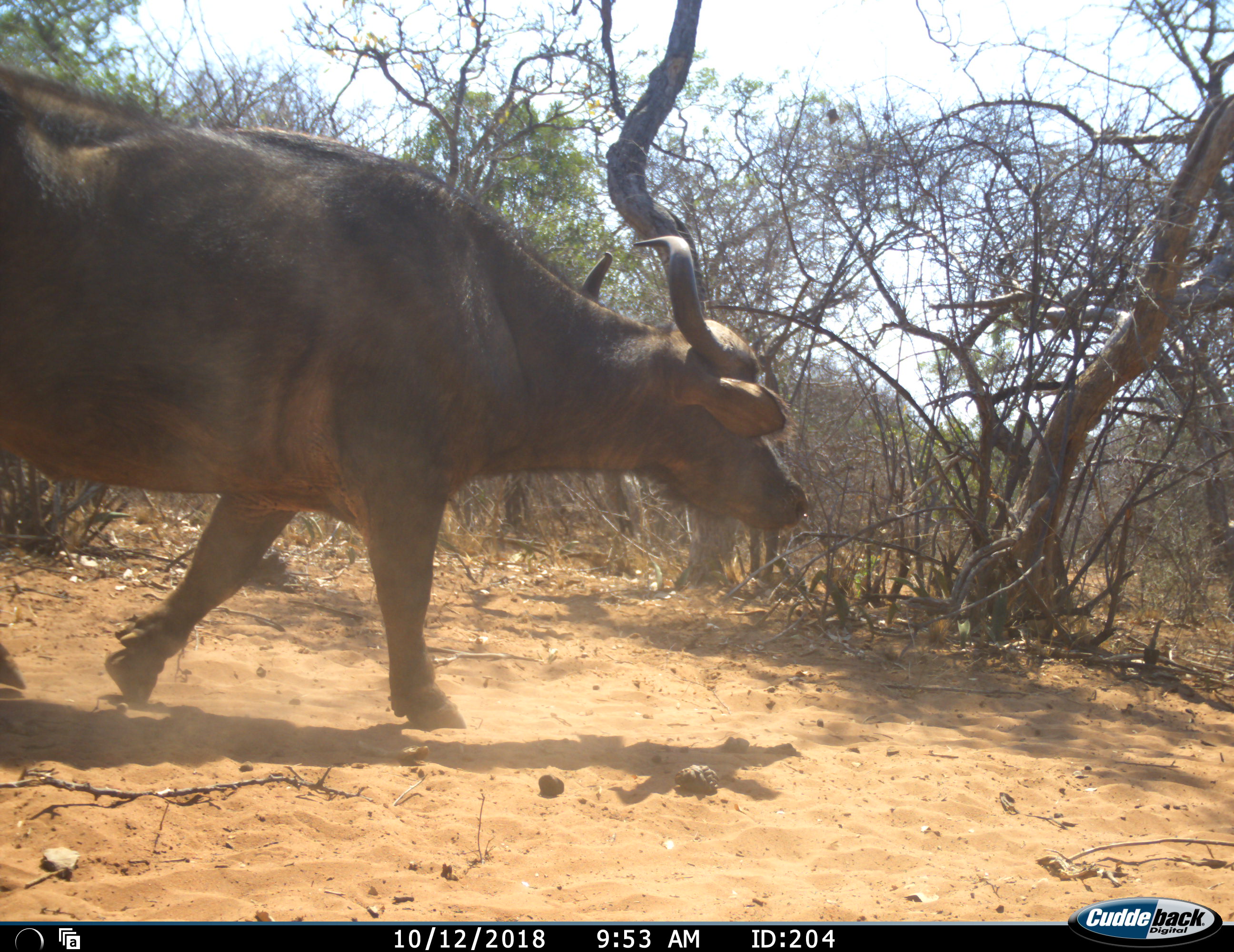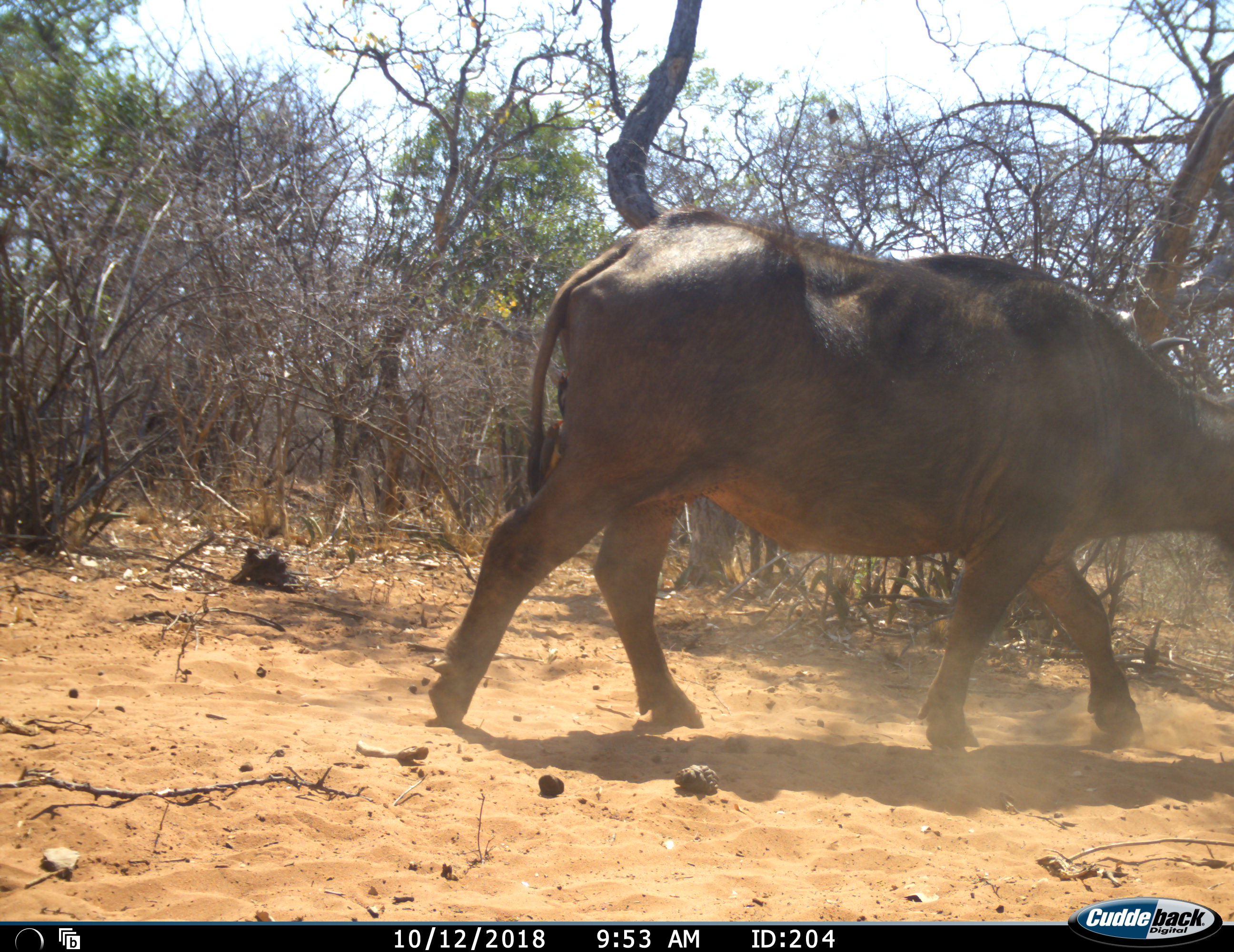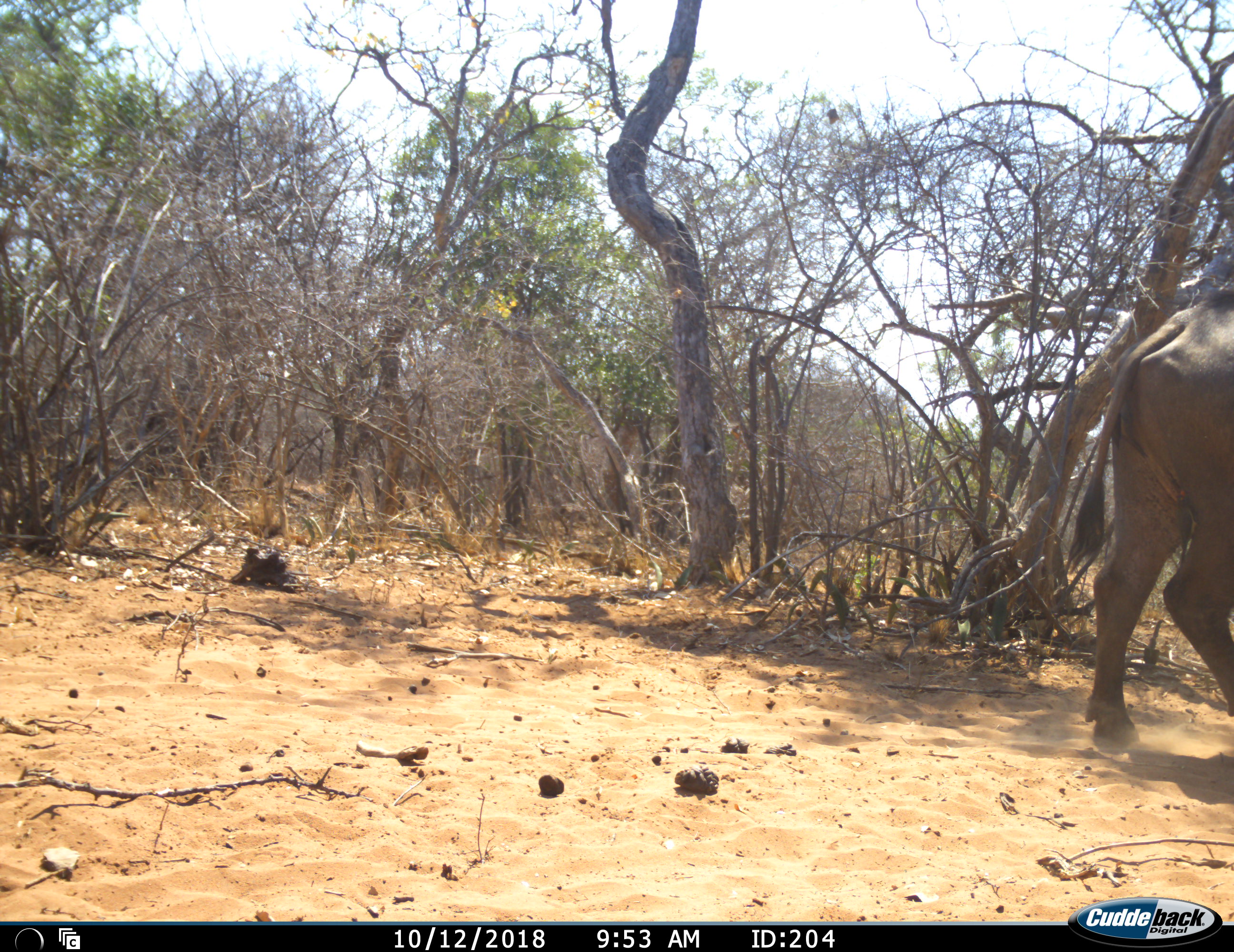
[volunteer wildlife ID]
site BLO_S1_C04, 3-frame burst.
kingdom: Animalia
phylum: Chordata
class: Mammalia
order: Artiodactyla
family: Bovidae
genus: Syncerus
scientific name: Syncerus caffer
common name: african buffalo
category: buffalo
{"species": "buffalo (african buffalo) (Syncerus caffer)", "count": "1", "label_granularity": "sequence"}